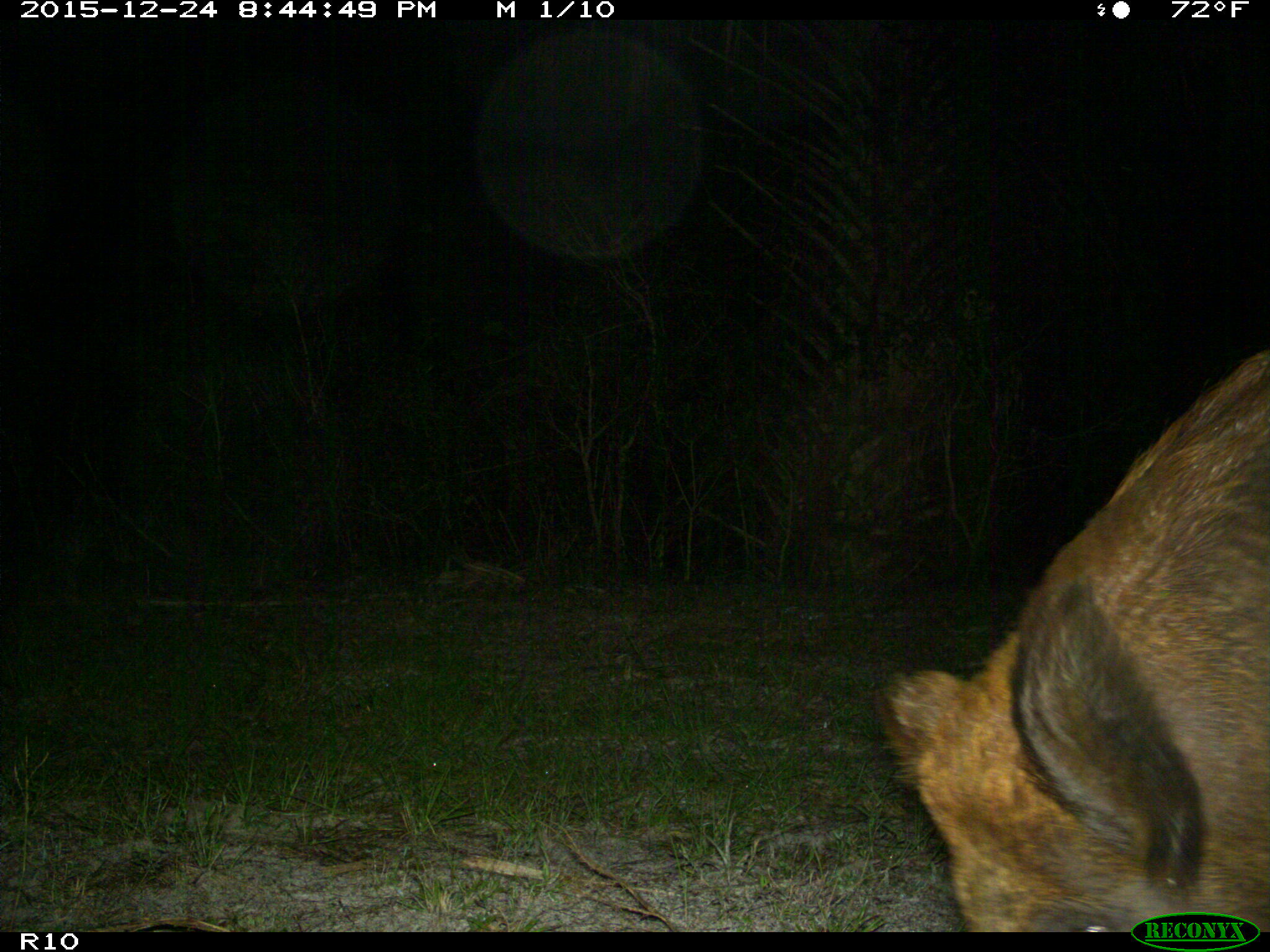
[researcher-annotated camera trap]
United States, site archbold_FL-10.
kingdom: Animalia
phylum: Chordata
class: Mammalia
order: Artiodactyla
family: Suidae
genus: Sus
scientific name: Sus scrofa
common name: wild boar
Sus scrofa (wild boar).